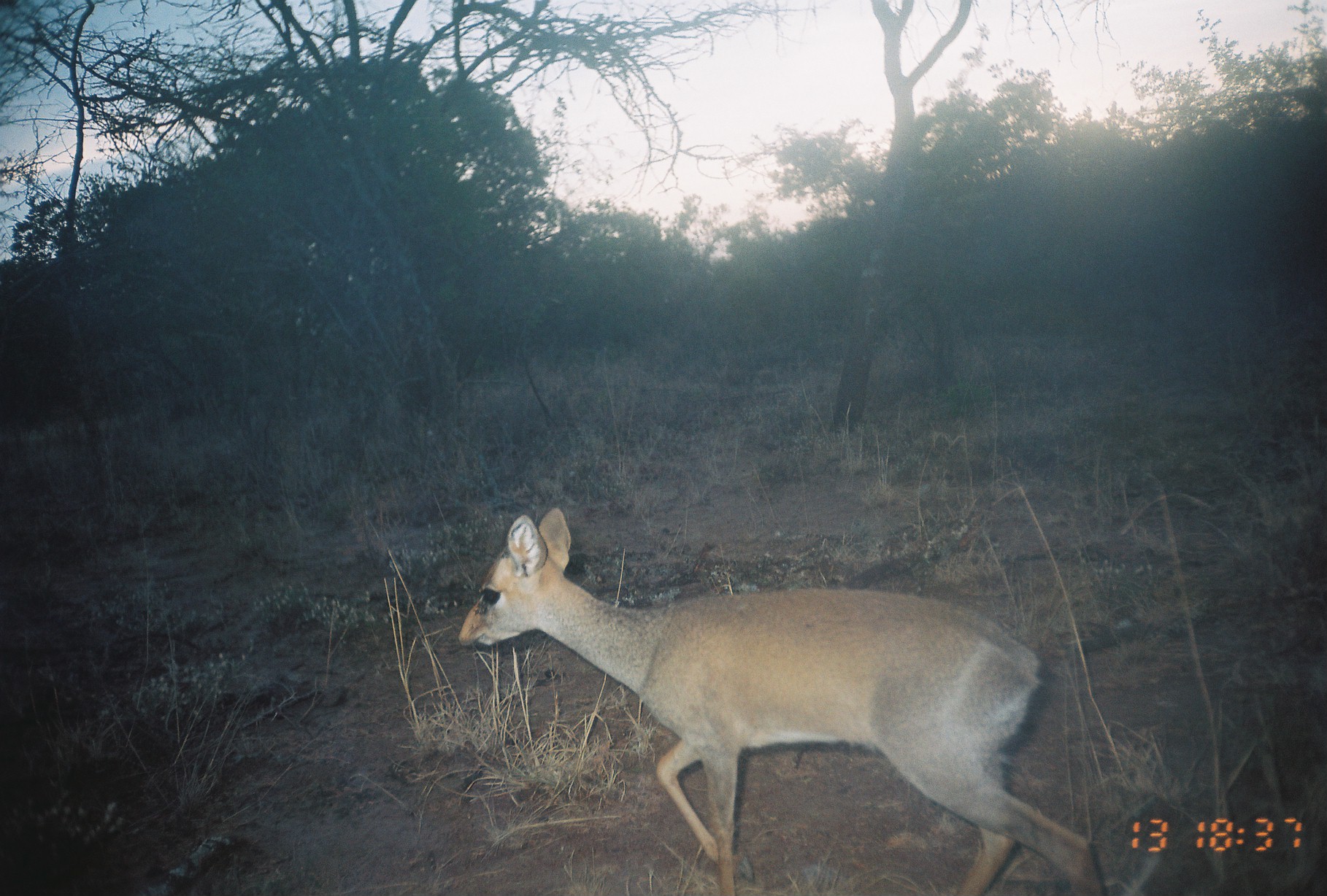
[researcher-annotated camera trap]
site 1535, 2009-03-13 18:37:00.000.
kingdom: Animalia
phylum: Chordata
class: Mammalia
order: Artiodactyla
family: Bovidae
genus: Madoqua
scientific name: Madoqua guentheri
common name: günther's dik-dik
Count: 1.